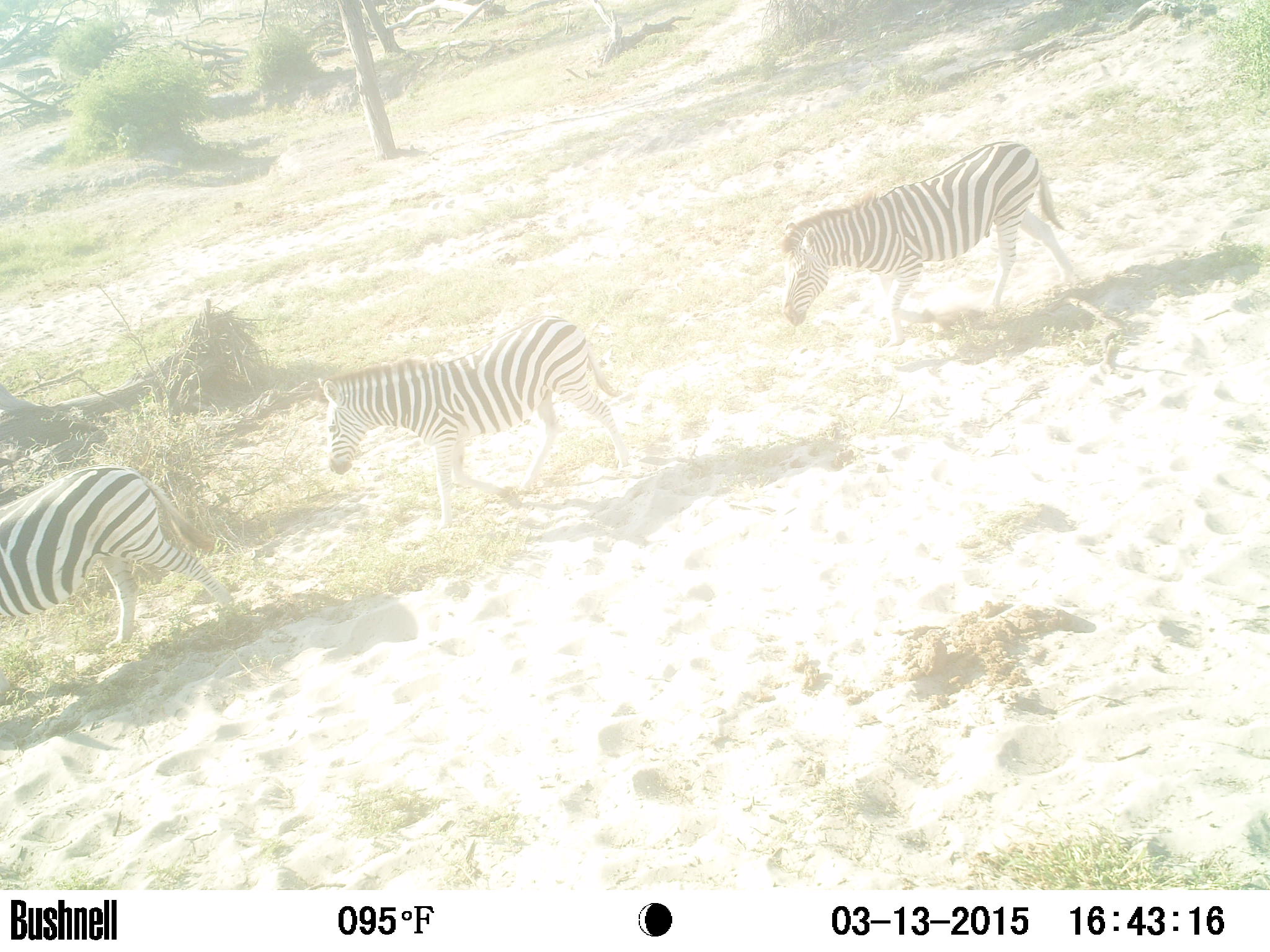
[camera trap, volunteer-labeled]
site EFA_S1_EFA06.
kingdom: Animalia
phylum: Chordata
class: Mammalia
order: Perissodactyla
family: Equidae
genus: Equus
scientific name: Equus quagga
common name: plains zebra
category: zebraplains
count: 3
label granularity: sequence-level